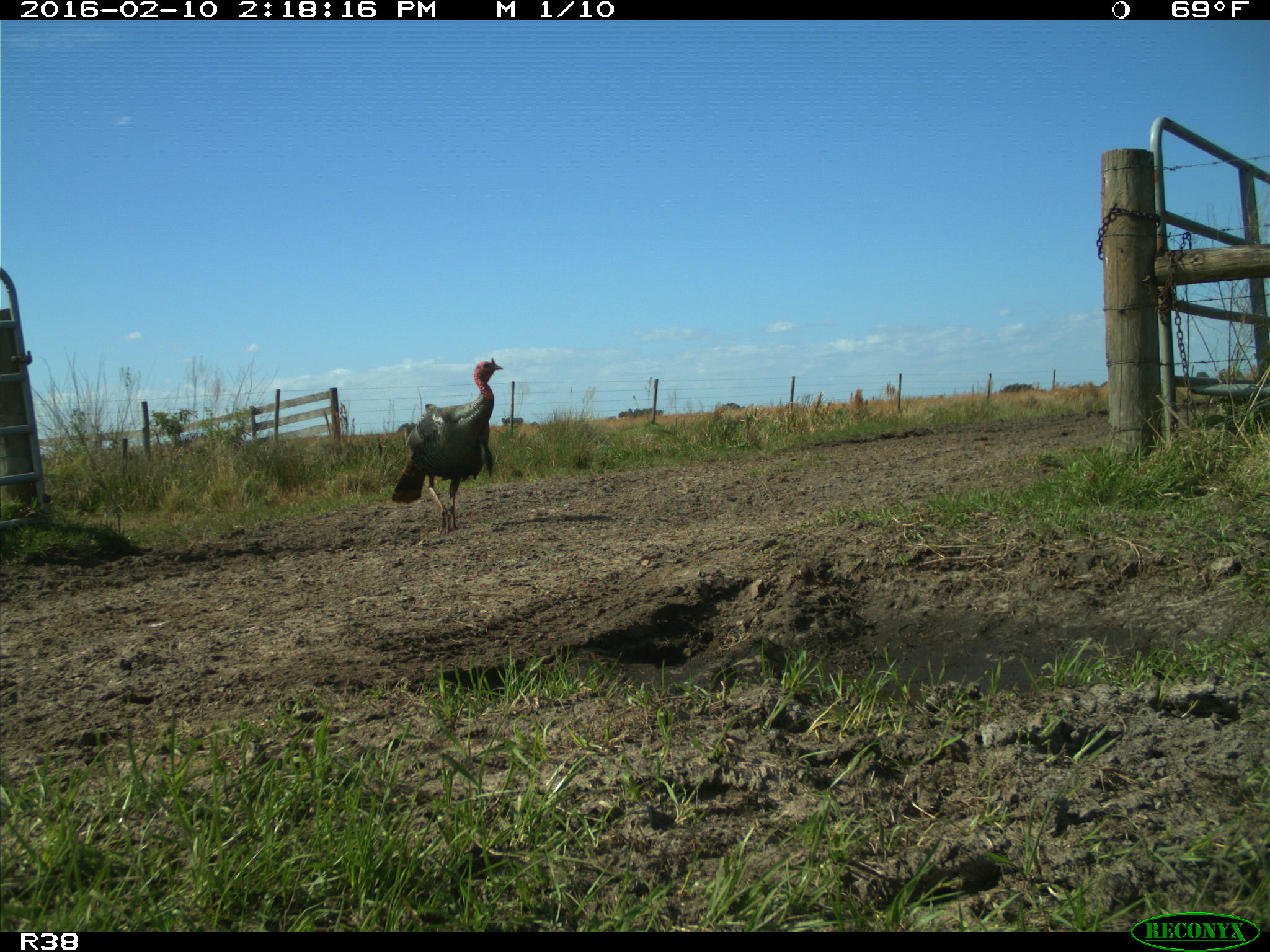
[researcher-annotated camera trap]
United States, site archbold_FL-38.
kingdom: Animalia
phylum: Chordata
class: Aves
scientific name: Aves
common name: birds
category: unidentified bird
Unidentified bird (birds) (Aves).